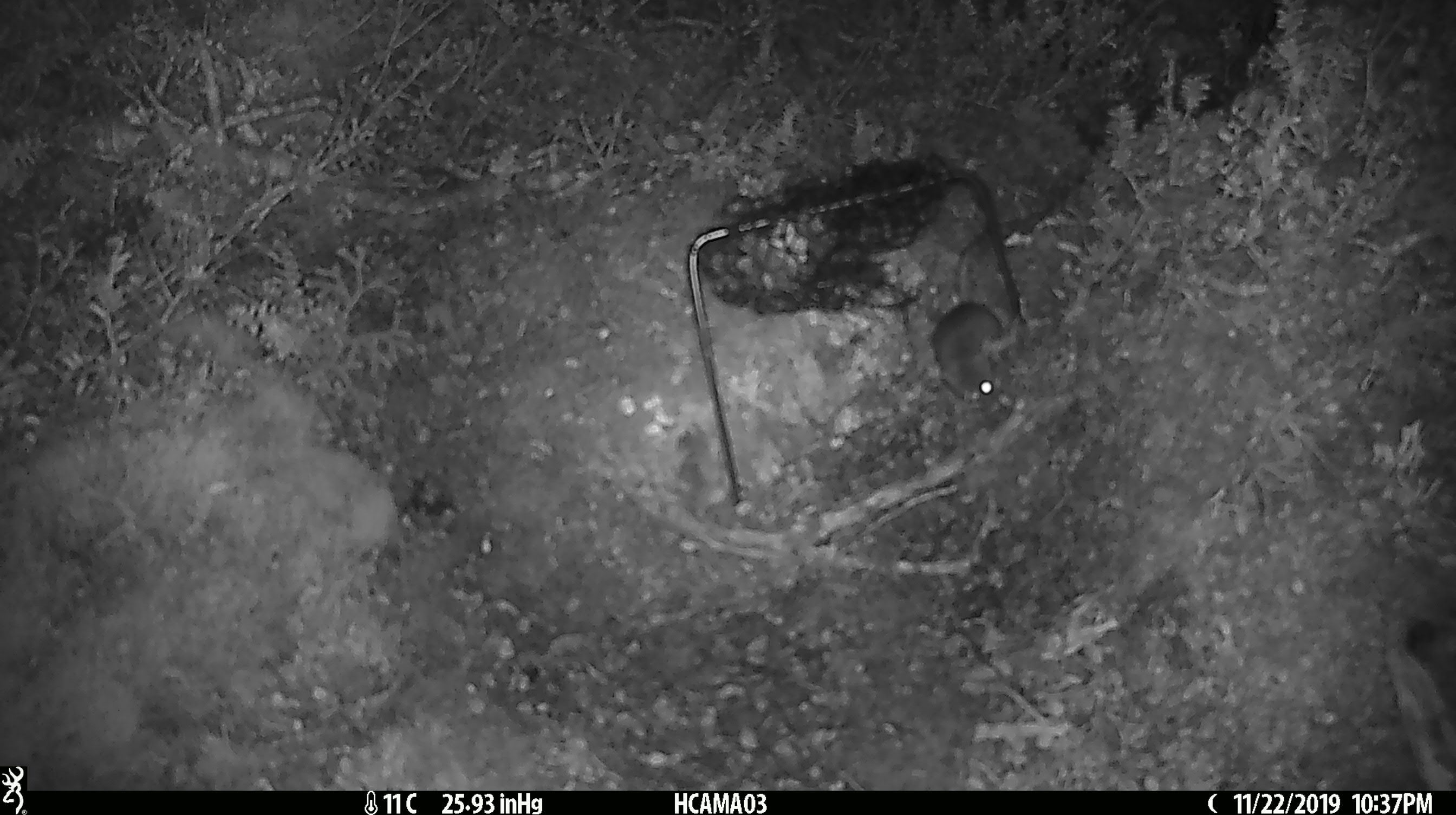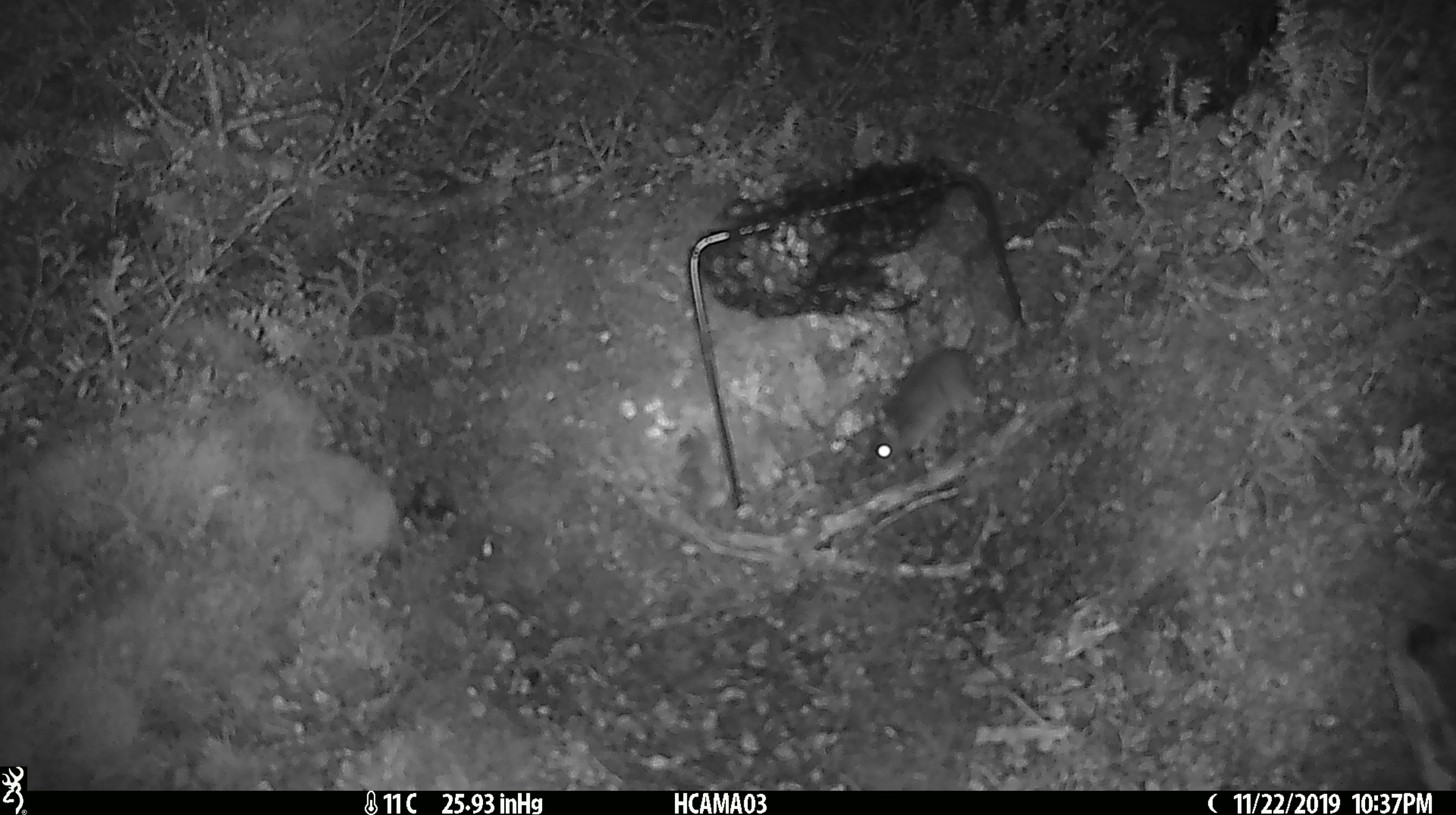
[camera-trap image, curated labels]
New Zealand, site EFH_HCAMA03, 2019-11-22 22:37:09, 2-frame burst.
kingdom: Animalia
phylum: Chordata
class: Mammalia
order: Rodentia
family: Muridae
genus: Mus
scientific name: Mus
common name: mouse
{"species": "mouse (Mus)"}